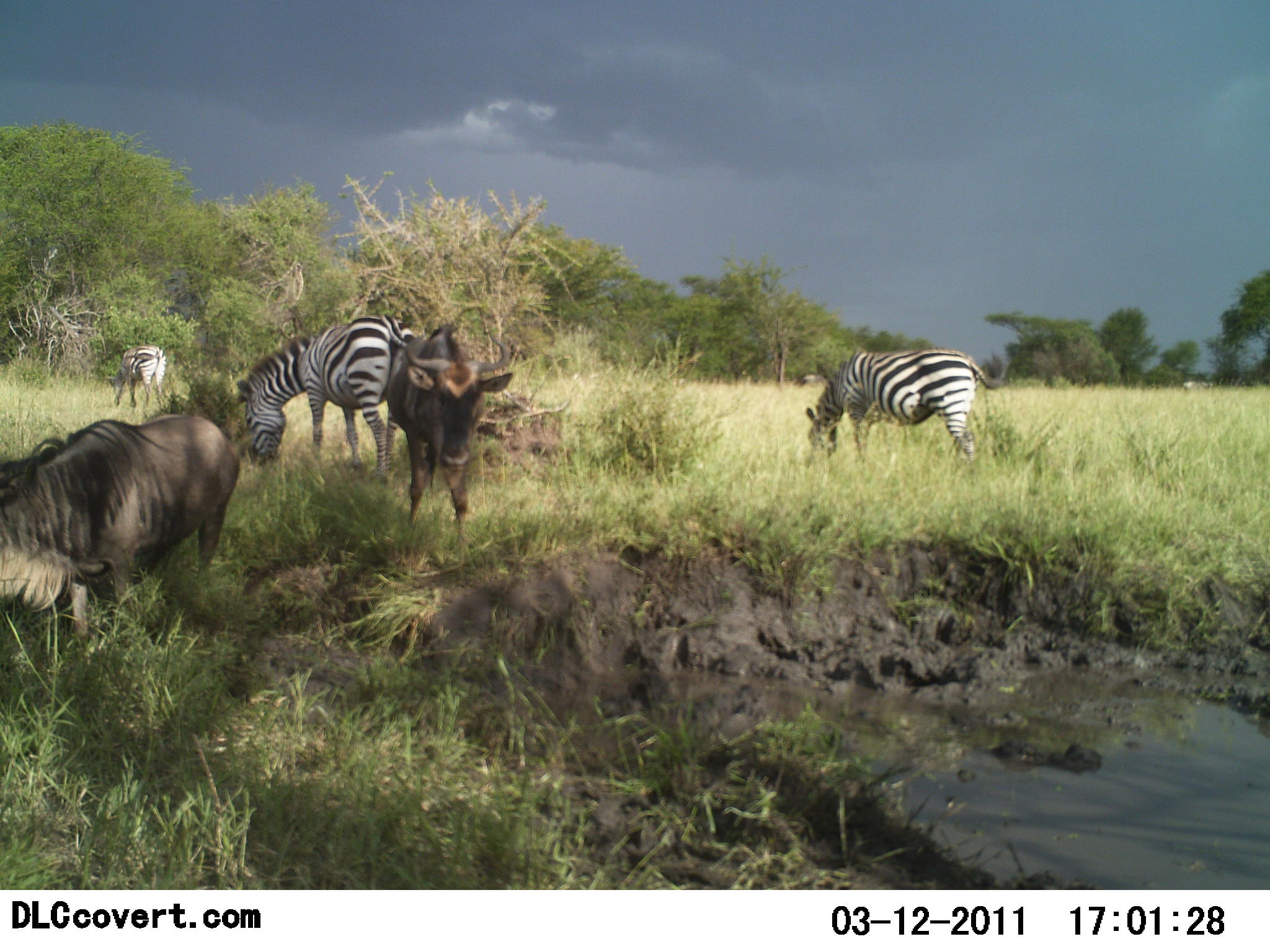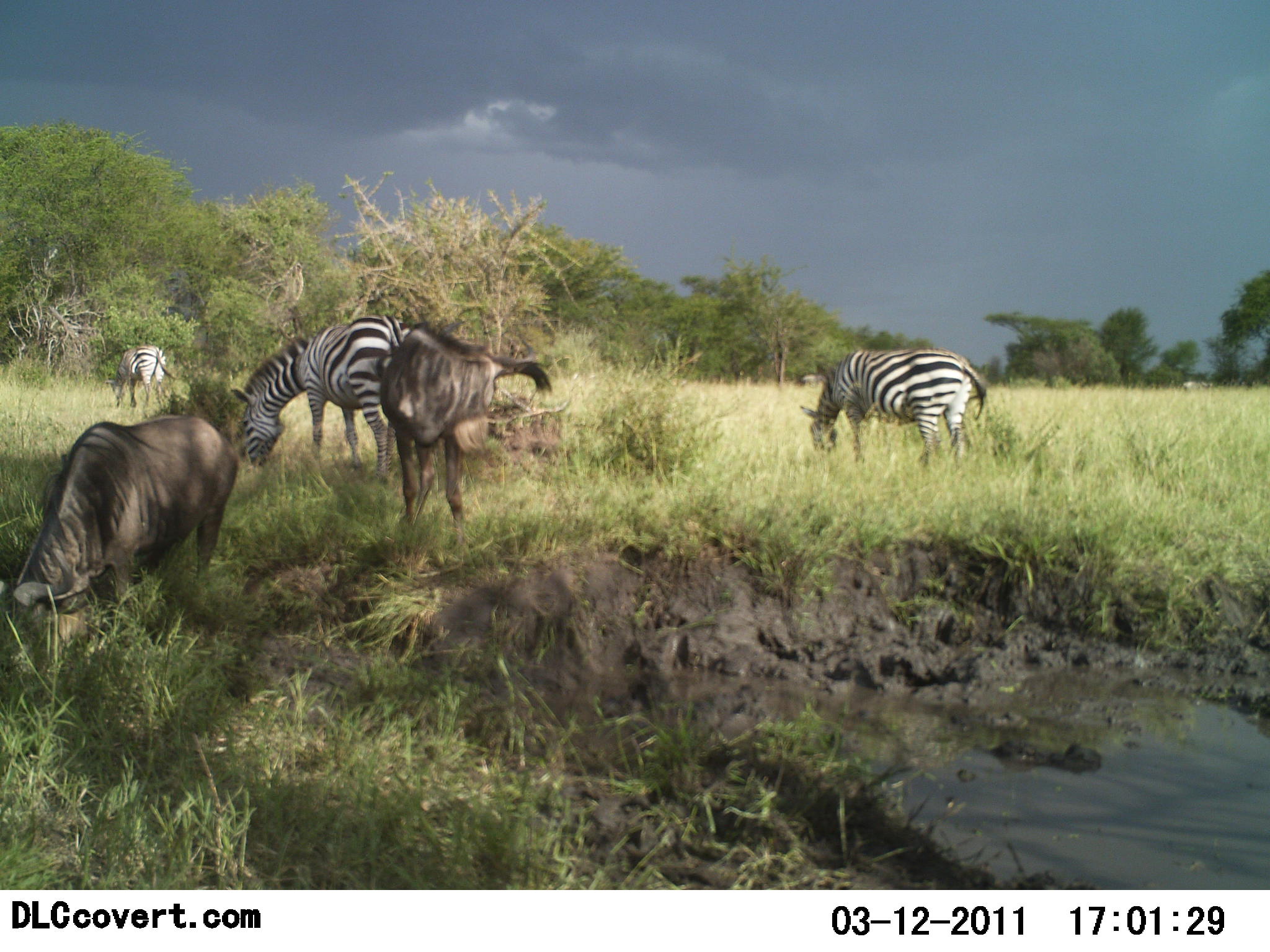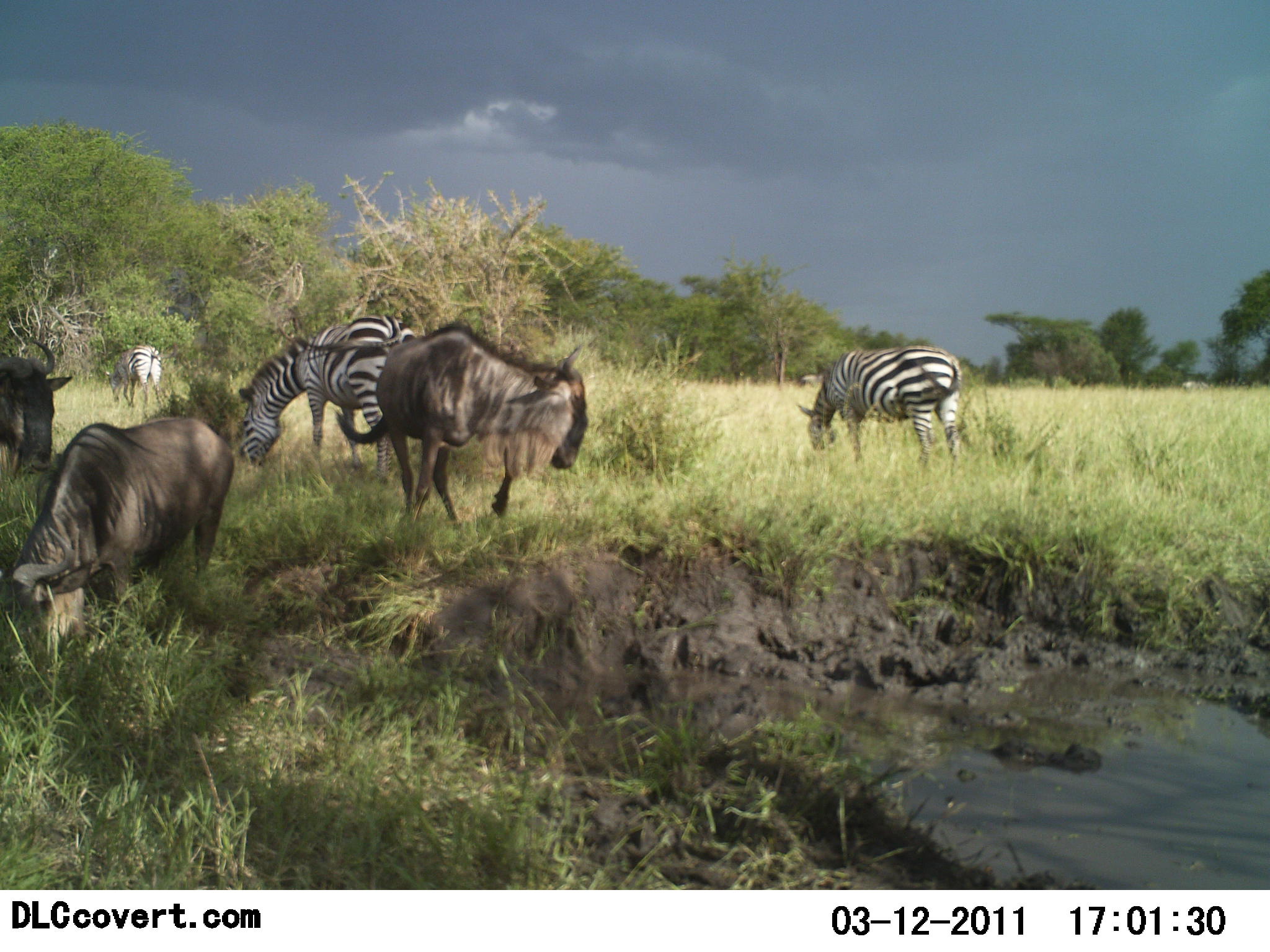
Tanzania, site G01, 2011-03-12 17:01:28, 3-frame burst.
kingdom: Animalia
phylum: Chordata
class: Mammalia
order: Artiodactyla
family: Bovidae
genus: Connochaetes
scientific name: Connochaetes taurinus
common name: blue wildebeest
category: wildebeest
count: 3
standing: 47%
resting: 0%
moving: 27%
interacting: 0%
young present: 0%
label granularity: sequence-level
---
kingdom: Animalia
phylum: Chordata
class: Mammalia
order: Perissodactyla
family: Equidae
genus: Equus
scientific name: Equus quagga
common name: plains zebra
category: zebra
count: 3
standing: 47%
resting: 0%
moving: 7%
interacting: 0%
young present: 0%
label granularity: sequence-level